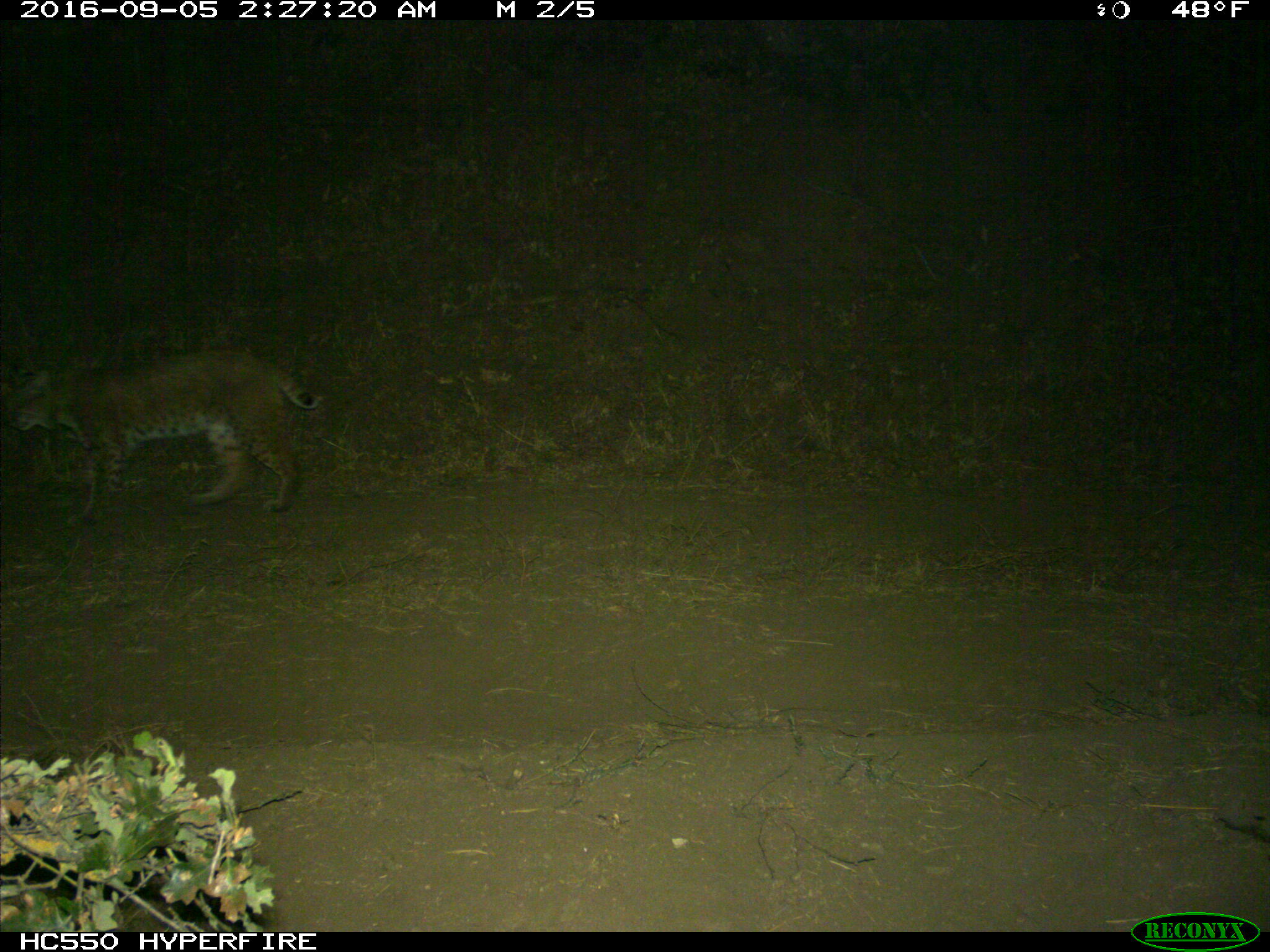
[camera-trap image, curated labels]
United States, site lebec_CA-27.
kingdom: Animalia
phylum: Chordata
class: Mammalia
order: Carnivora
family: Felidae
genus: Lynx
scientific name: Lynx rufus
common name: bobcat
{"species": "Lynx rufus (bobcat)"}